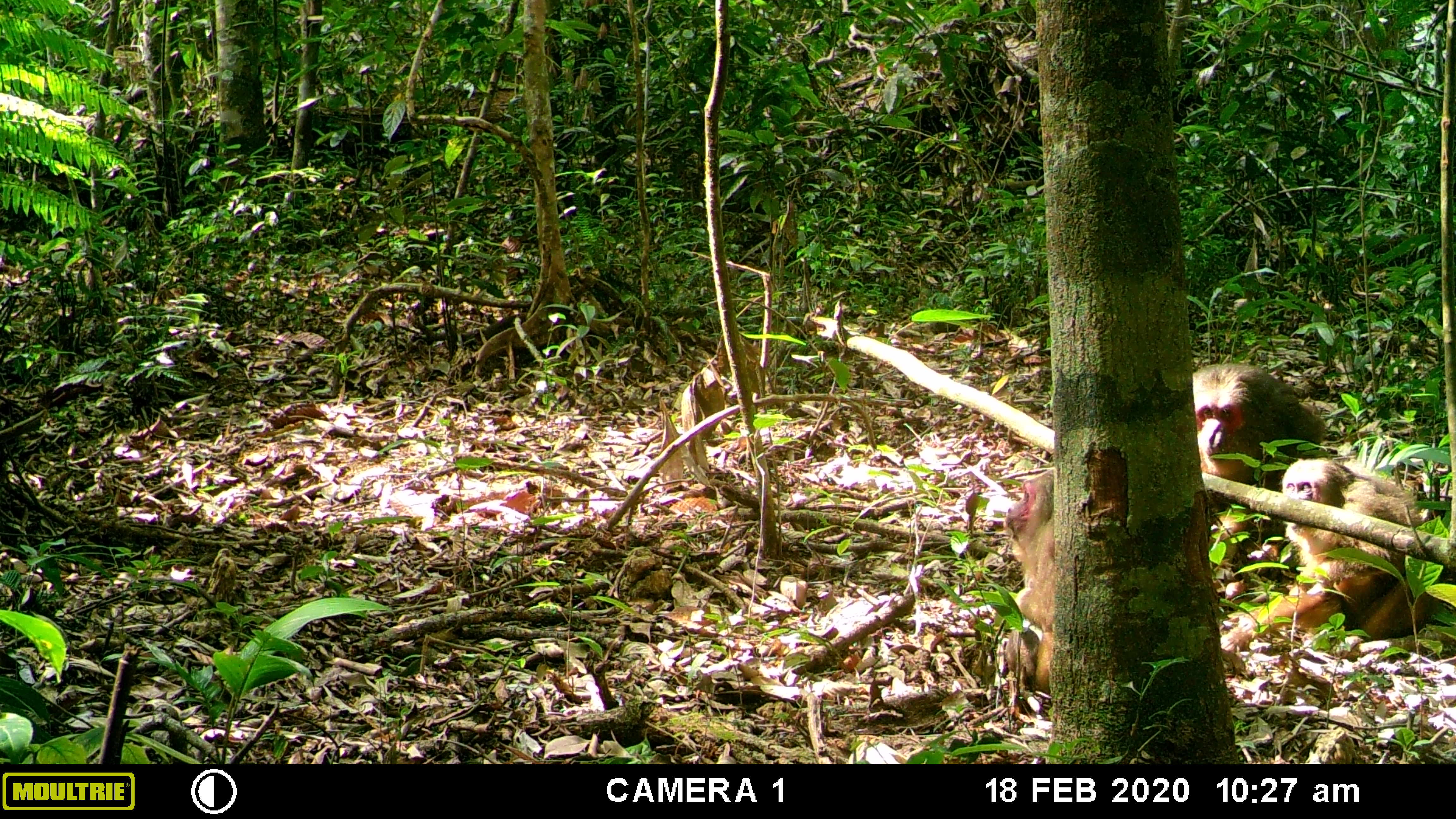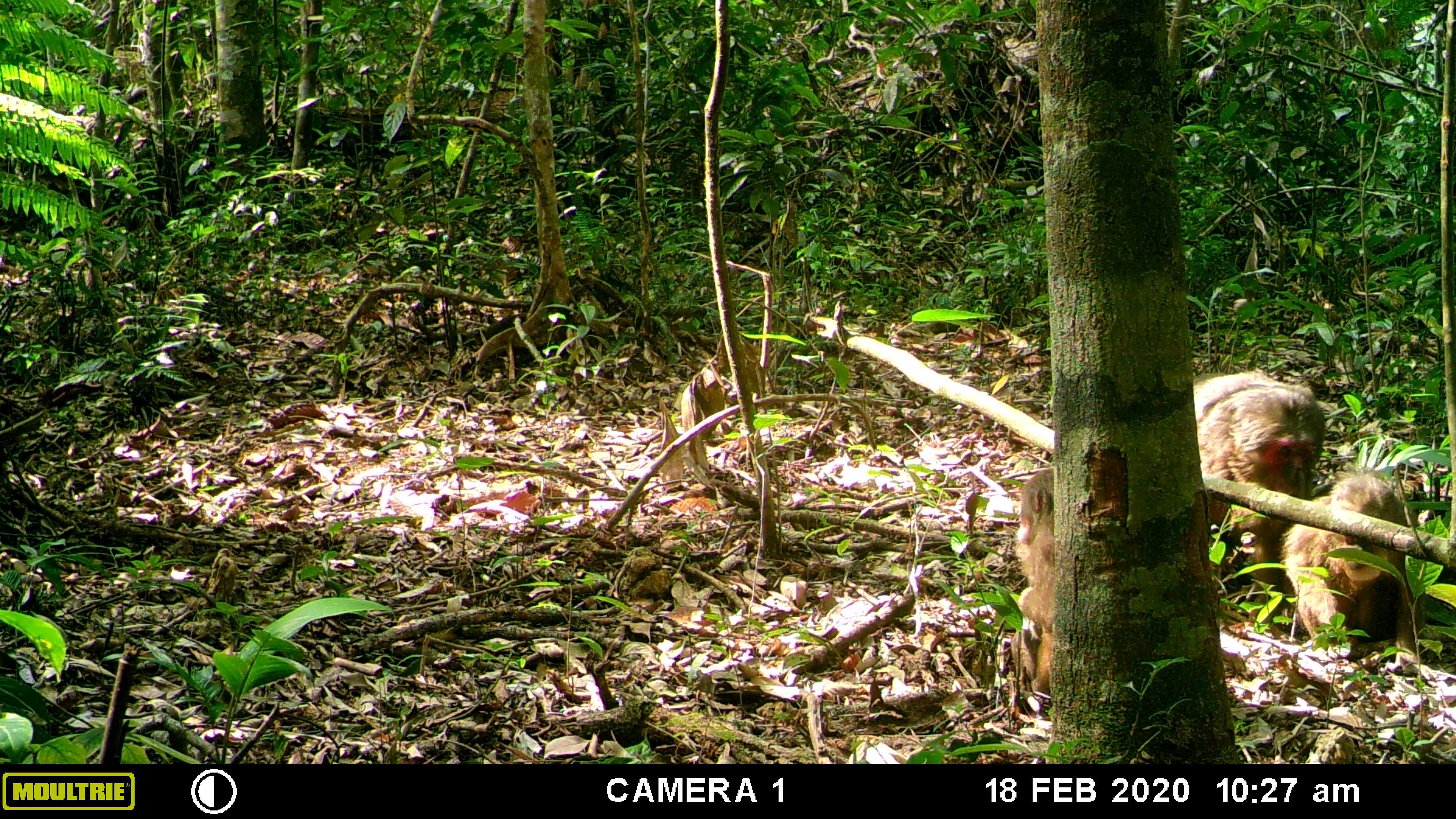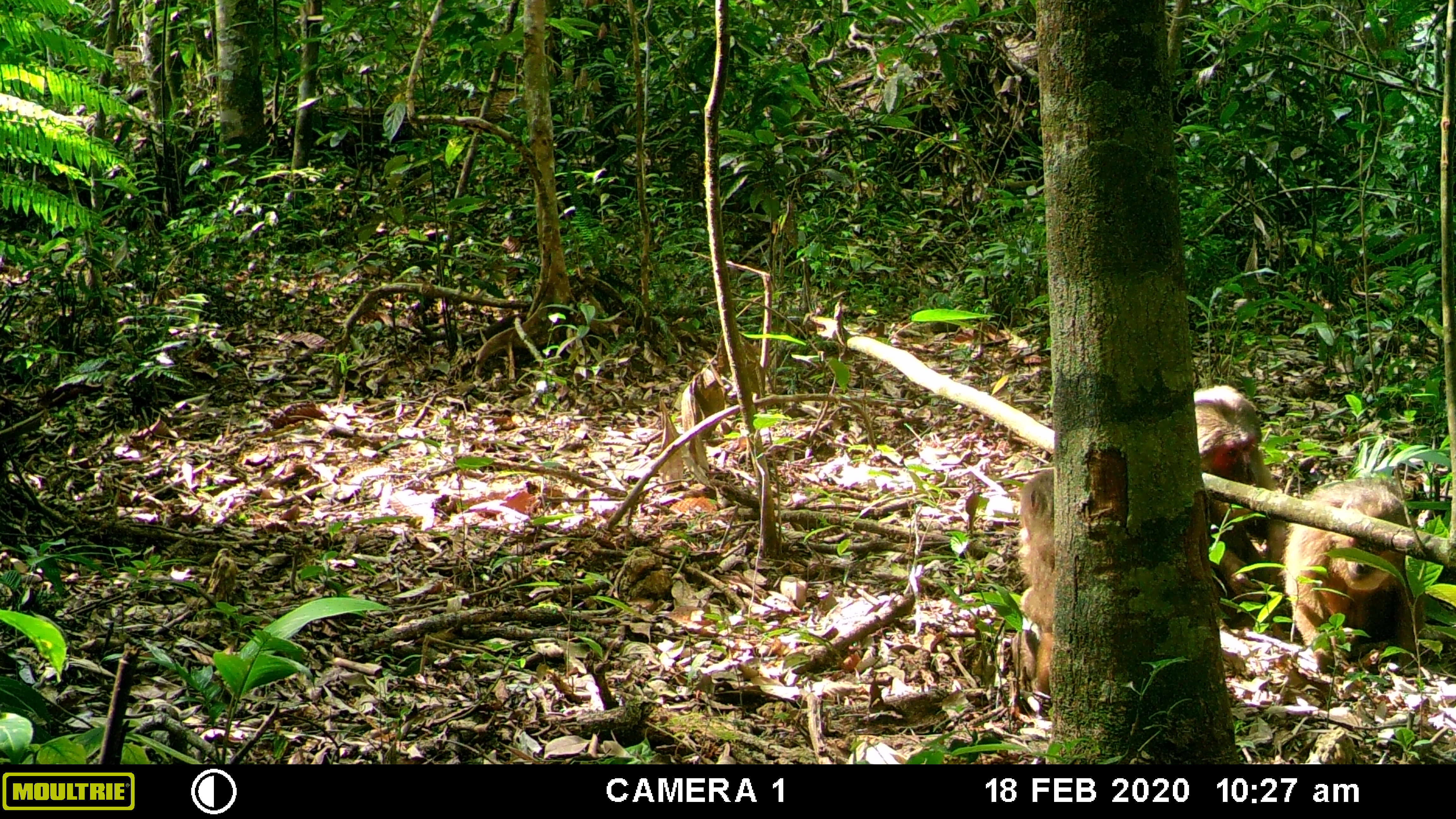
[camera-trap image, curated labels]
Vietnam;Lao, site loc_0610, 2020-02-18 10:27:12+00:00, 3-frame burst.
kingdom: Animalia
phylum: Chordata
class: Mammalia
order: Primates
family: Cercopithecidae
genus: Macaca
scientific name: Macaca arctoides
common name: stump-tailed macaque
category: stump tailed macaque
Stump tailed macaque (stump-tailed macaque) (Macaca arctoides). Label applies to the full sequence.